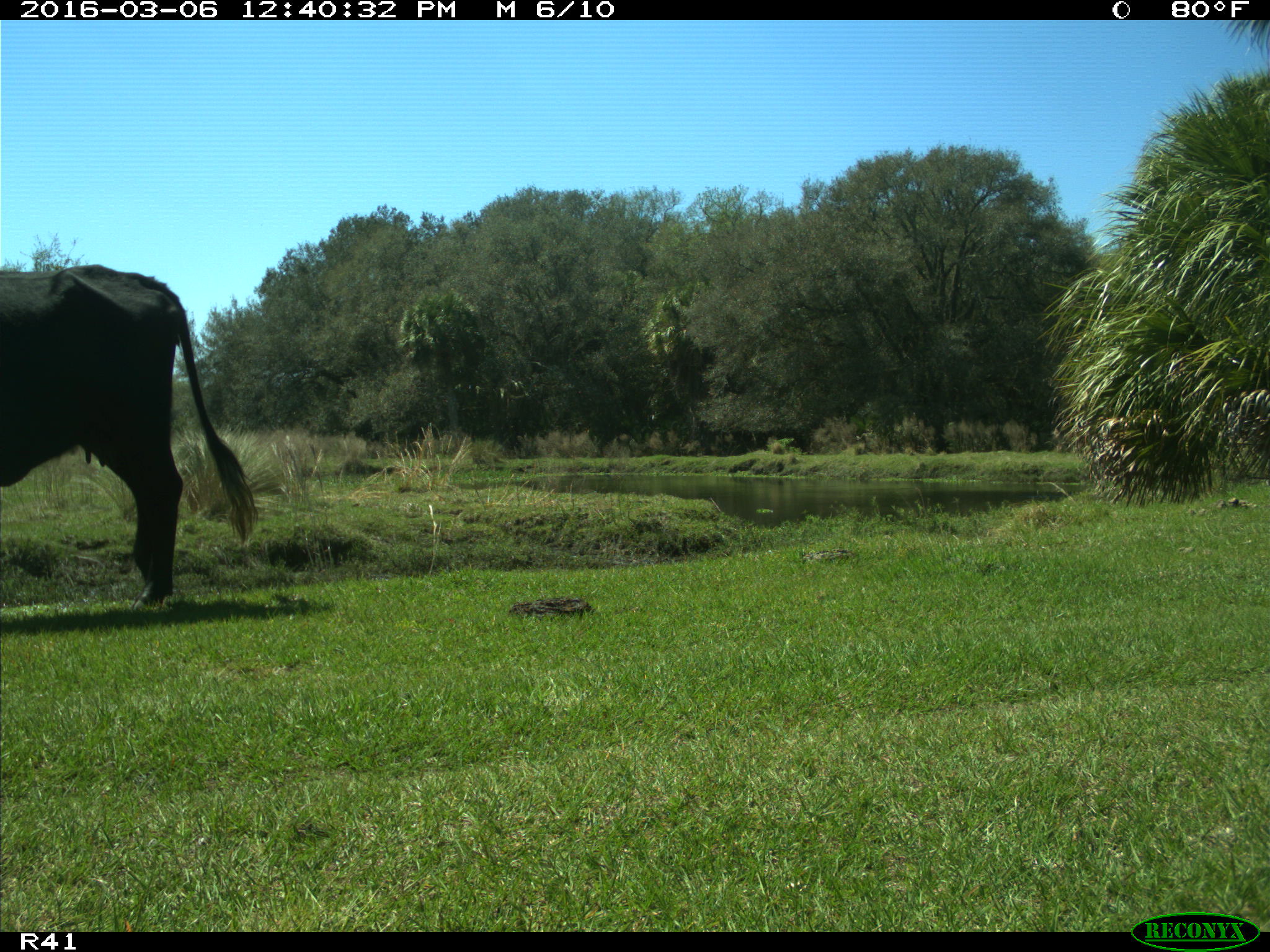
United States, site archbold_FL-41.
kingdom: Animalia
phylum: Chordata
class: Mammalia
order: Artiodactyla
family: Bovidae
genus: Bos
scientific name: Bos taurus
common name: domestic cow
Bos taurus (domestic cow).